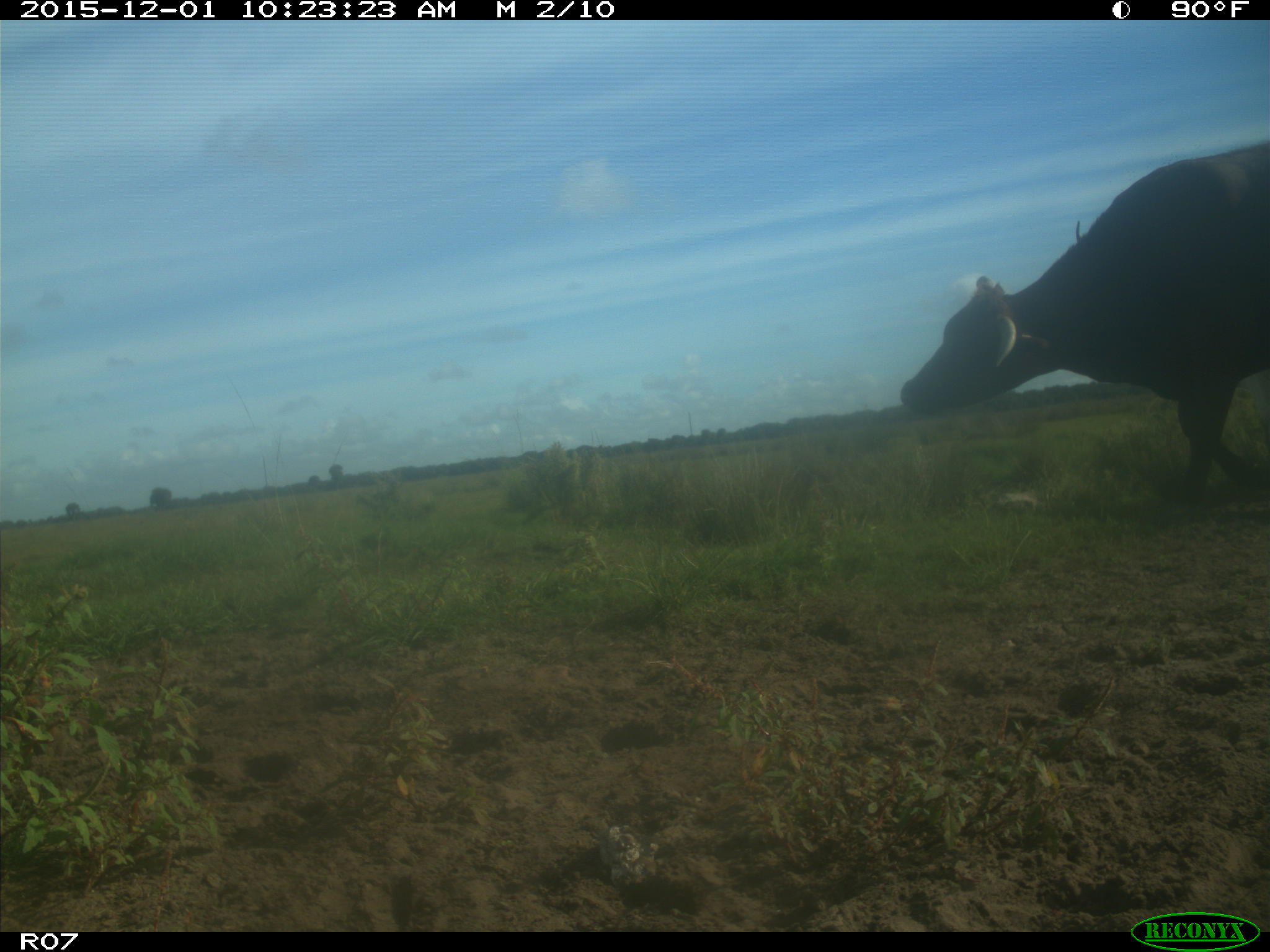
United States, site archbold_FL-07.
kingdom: Animalia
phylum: Chordata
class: Mammalia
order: Artiodactyla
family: Bovidae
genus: Bos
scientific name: Bos taurus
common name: domestic cow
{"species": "Bos taurus (domestic cow)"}